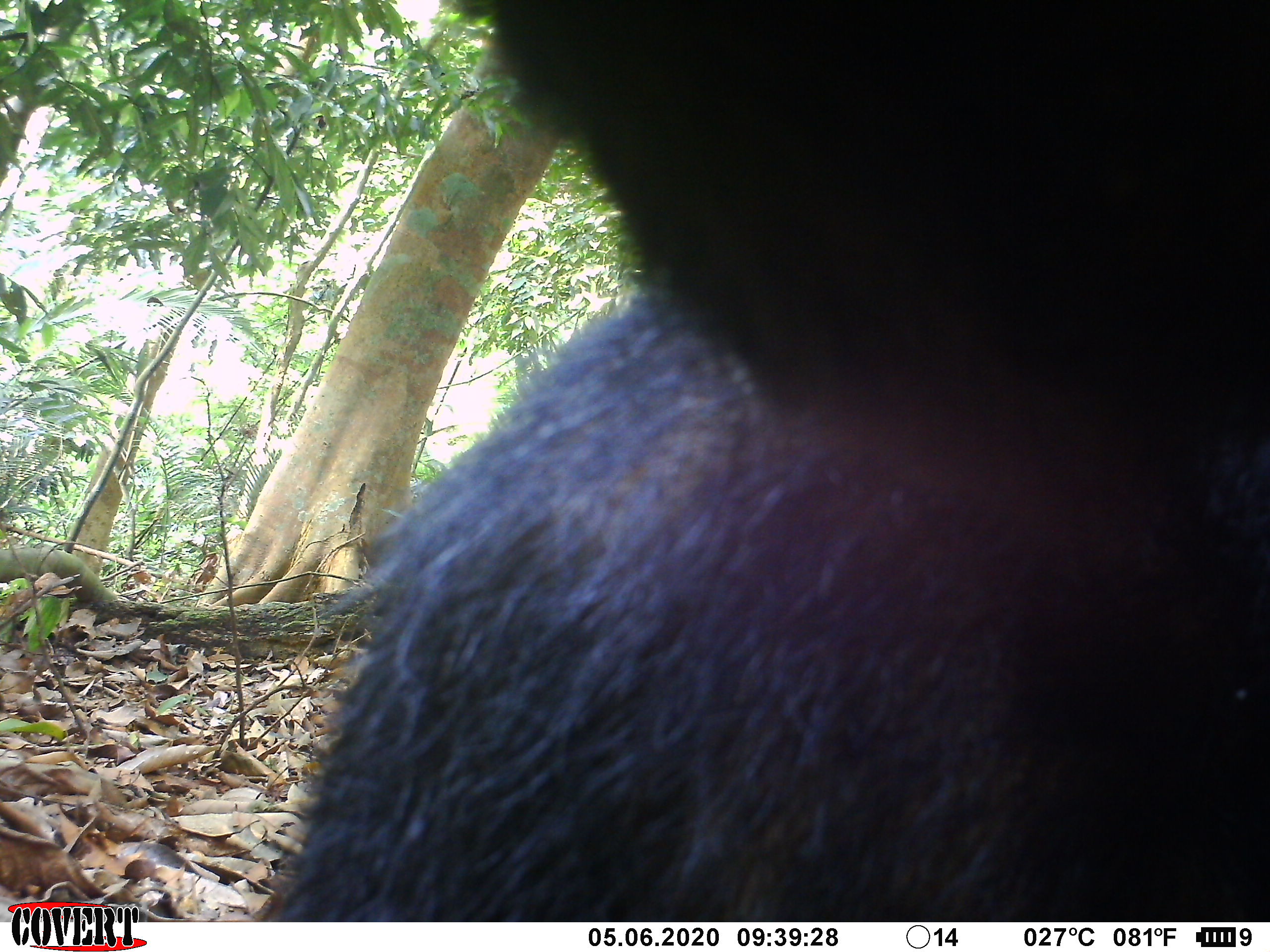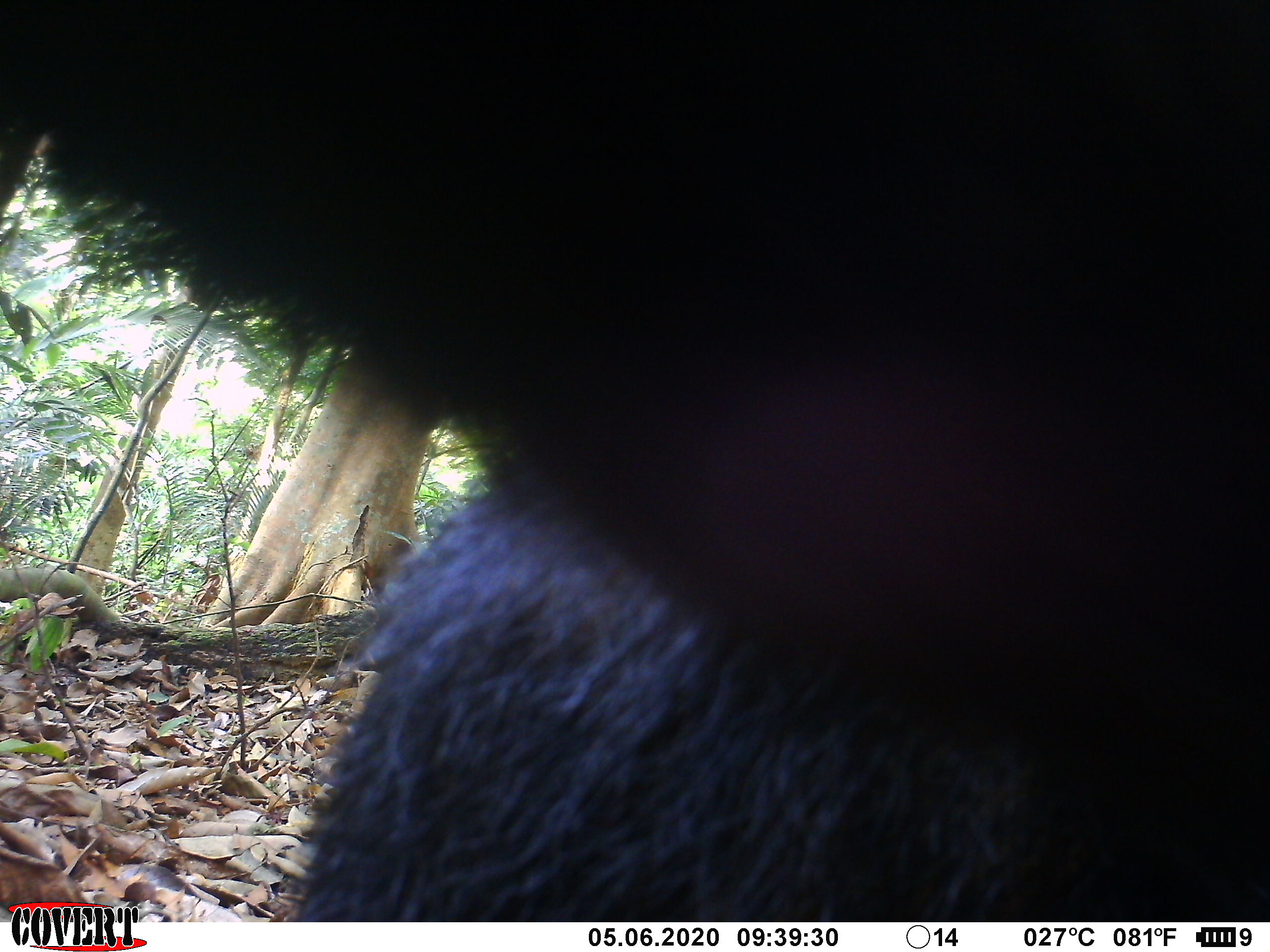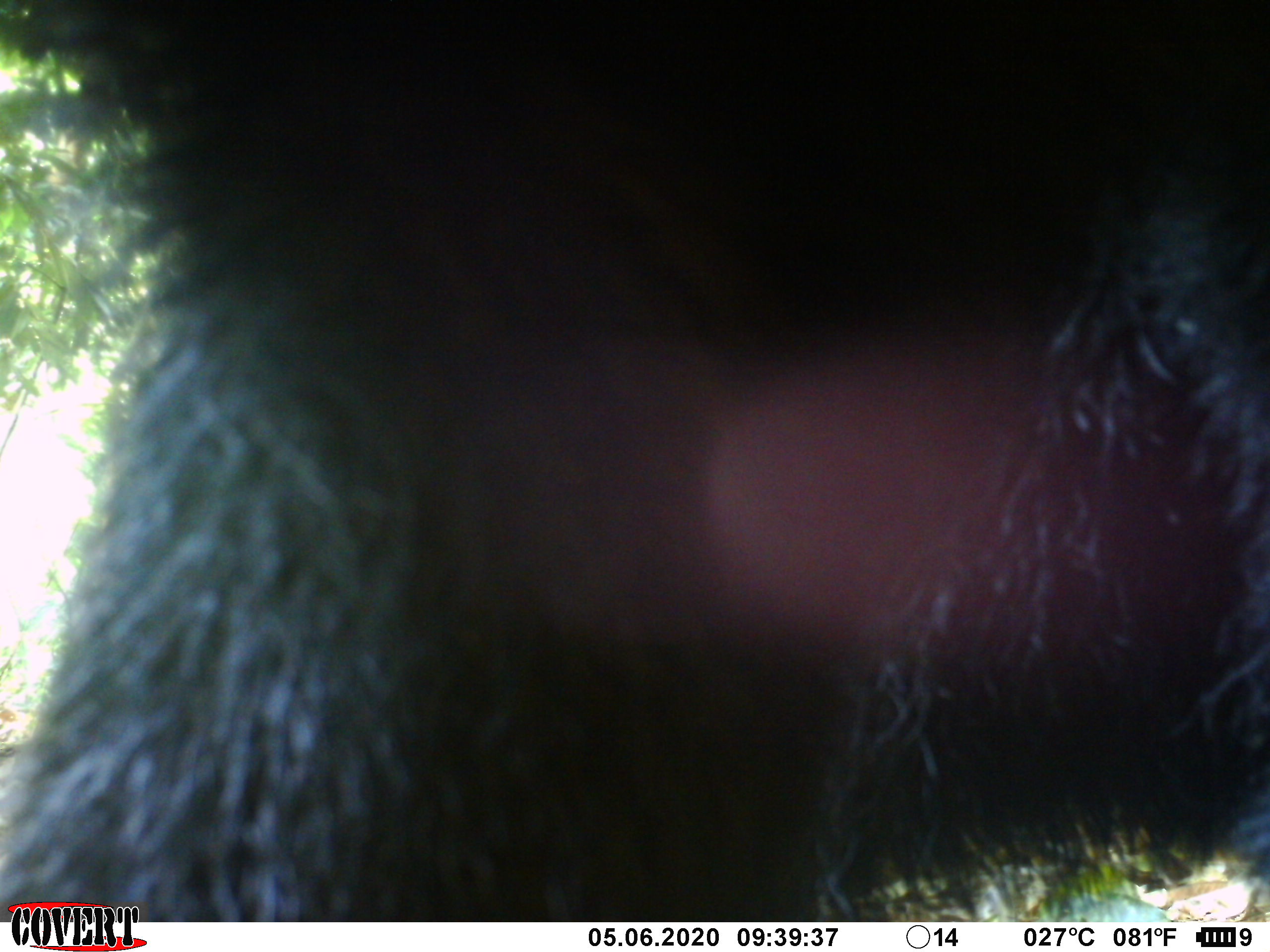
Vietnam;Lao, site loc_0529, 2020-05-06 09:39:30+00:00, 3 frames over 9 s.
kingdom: Animalia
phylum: Chordata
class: Mammalia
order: Carnivora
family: Ursidae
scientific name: Ursidae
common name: bear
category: unidentified bear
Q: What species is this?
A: Unidentified bear (bear) (Ursidae).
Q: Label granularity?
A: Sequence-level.